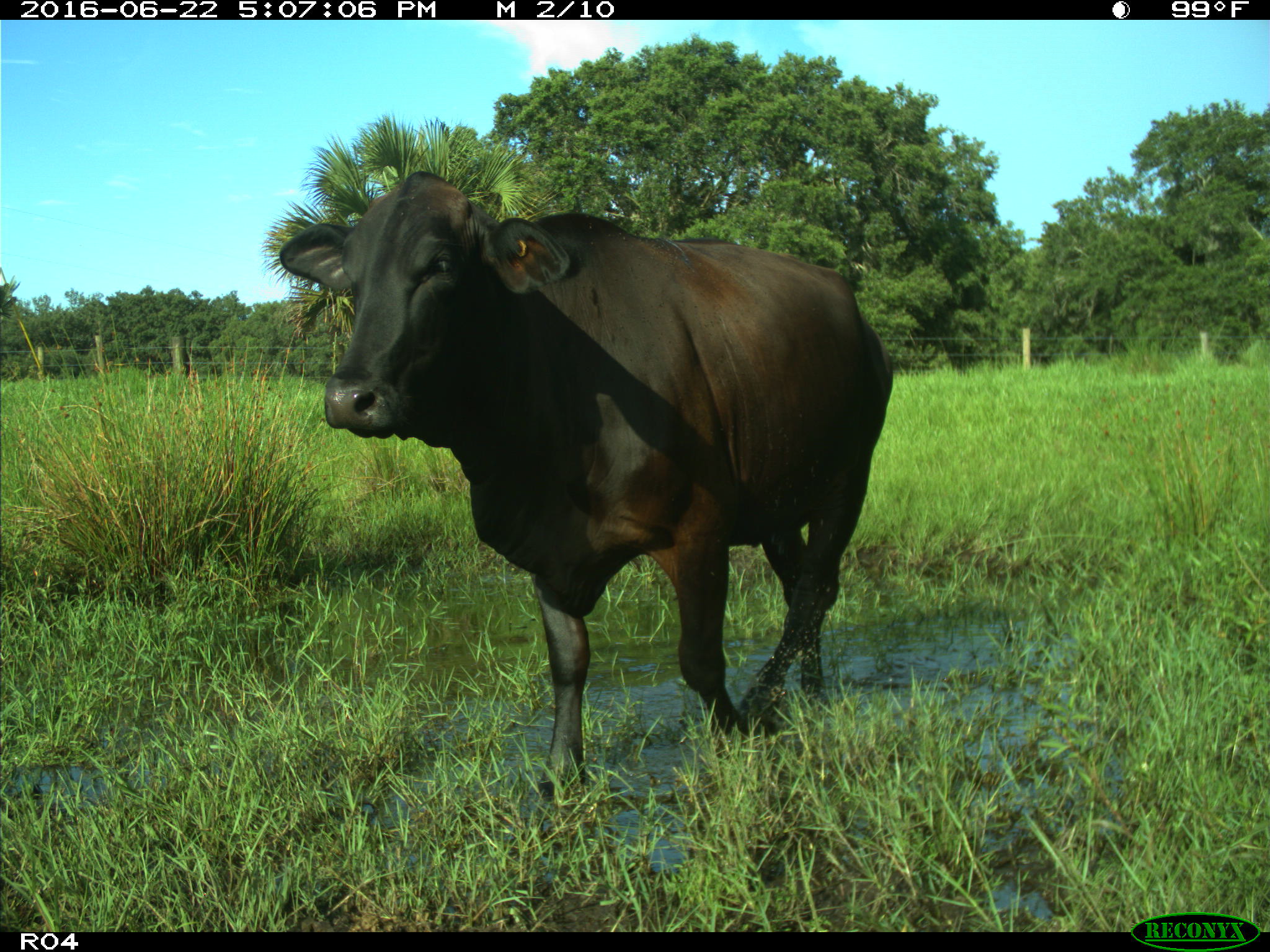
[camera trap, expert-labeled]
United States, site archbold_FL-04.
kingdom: Animalia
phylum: Chordata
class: Mammalia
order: Artiodactyla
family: Bovidae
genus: Bos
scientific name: Bos taurus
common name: domestic cow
Bos taurus (domestic cow).